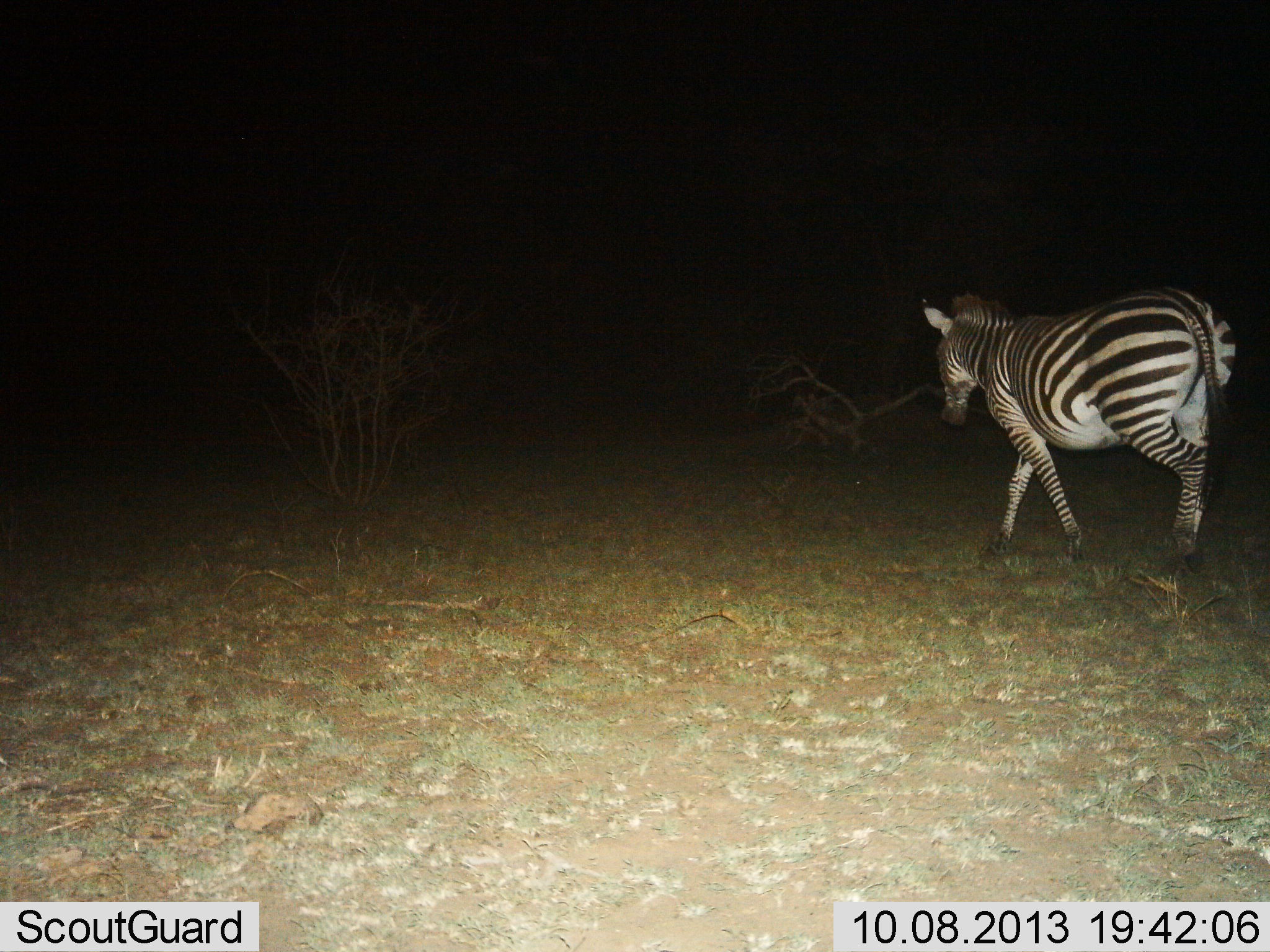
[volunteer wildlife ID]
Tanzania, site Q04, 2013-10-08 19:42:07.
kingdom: Animalia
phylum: Chordata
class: Mammalia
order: Perissodactyla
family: Equidae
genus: Equus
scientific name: Equus quagga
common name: plains zebra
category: zebra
Zebra (plains zebra) (Equus quagga), count 1. Behavior (volunteer vote fractions): standing 16%, resting 0%, moving 88%, interacting 0%. Young present (vote fraction): 0%. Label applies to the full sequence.